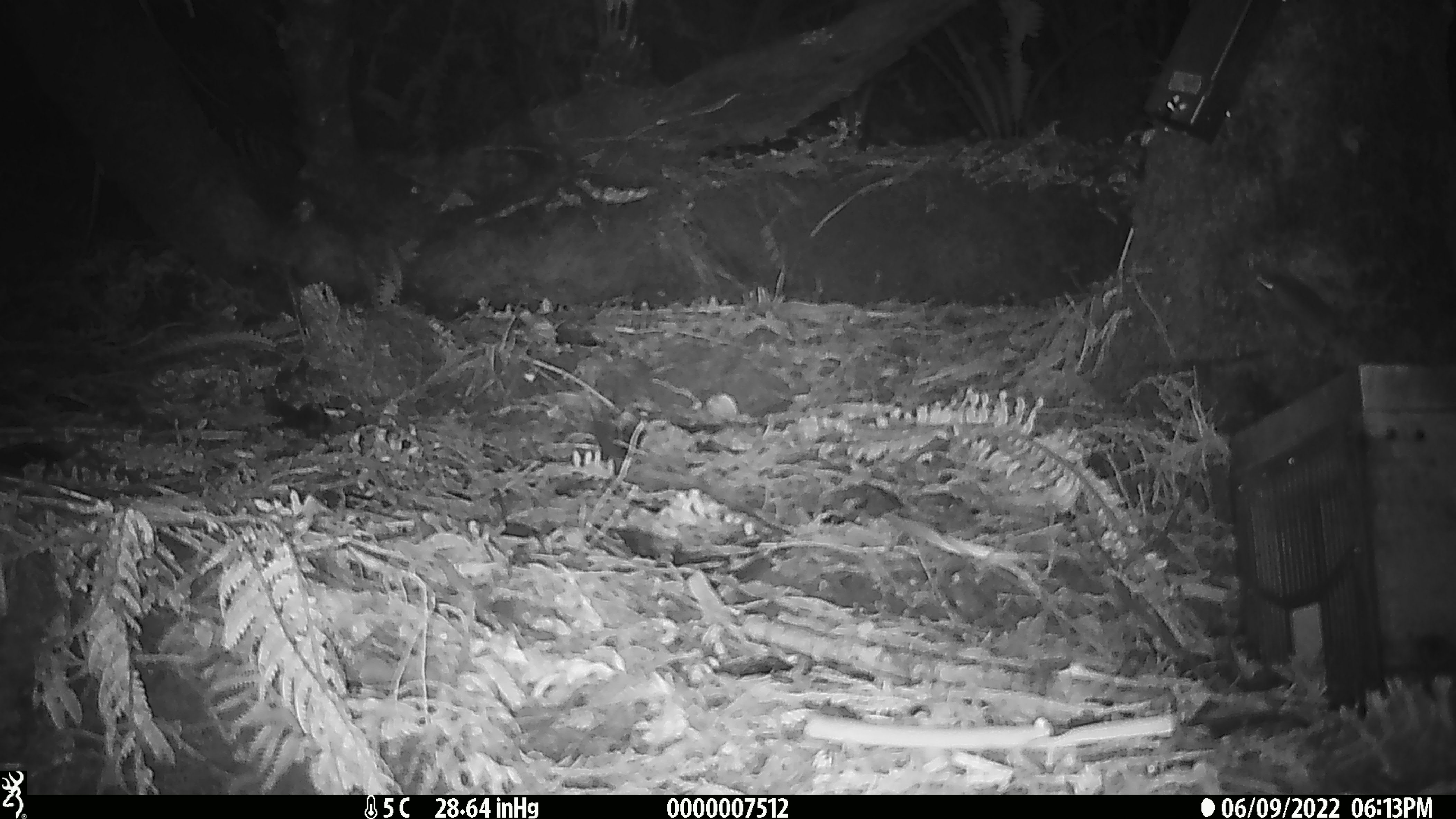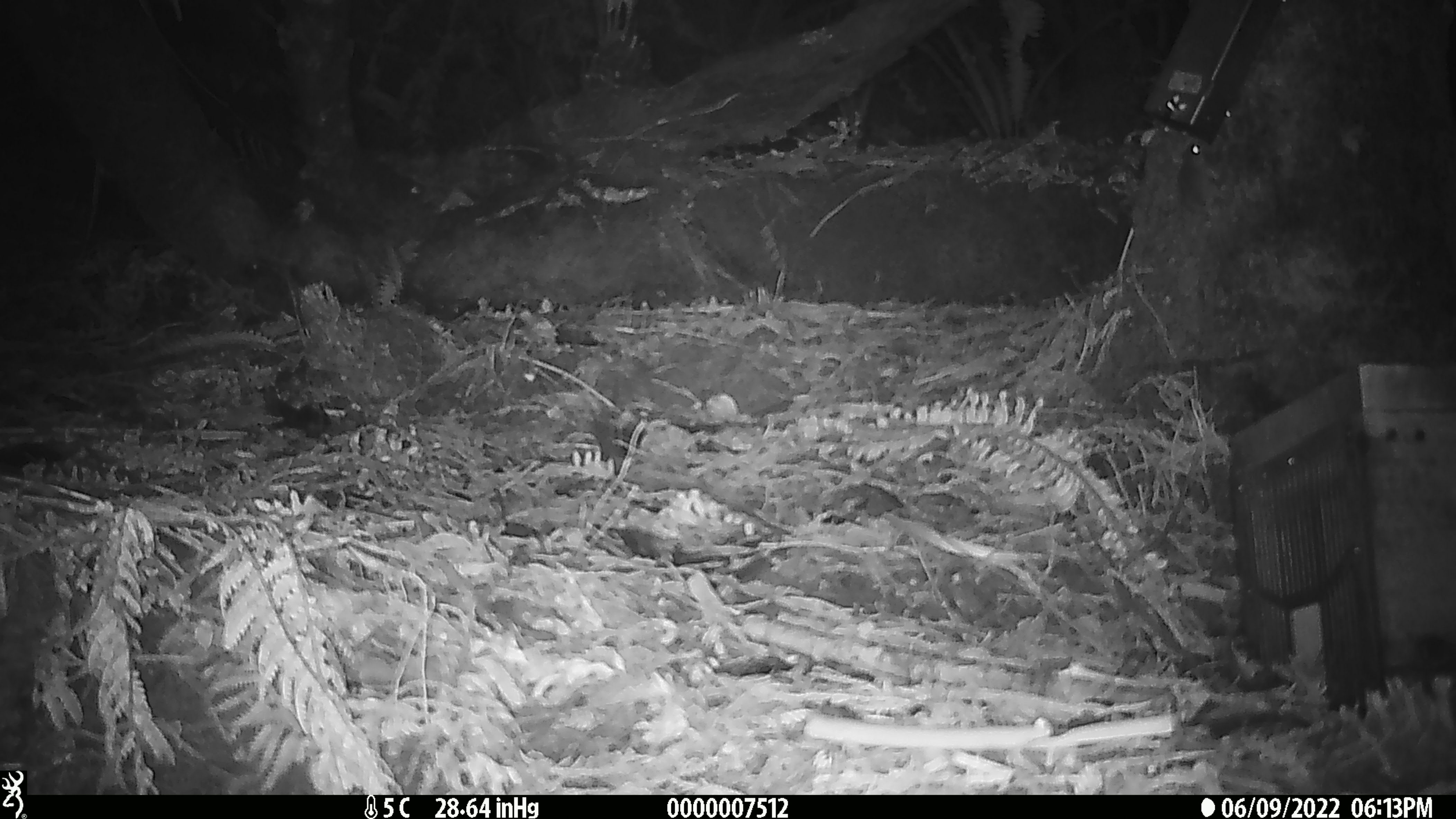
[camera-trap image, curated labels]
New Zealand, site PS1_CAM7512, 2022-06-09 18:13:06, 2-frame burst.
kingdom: Animalia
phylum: Chordata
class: Mammalia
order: Rodentia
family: Muridae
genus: Mus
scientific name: Mus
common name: mouse